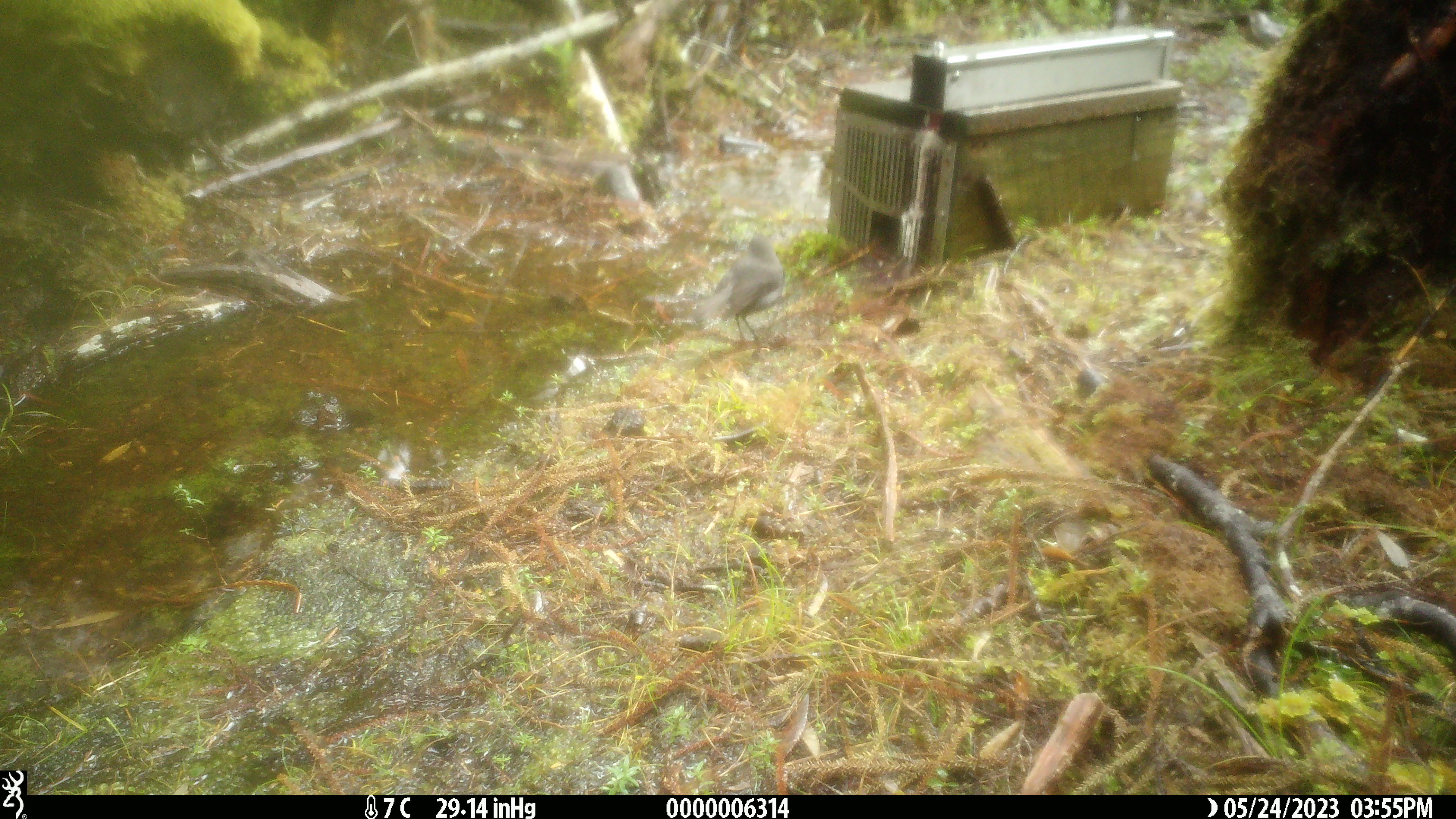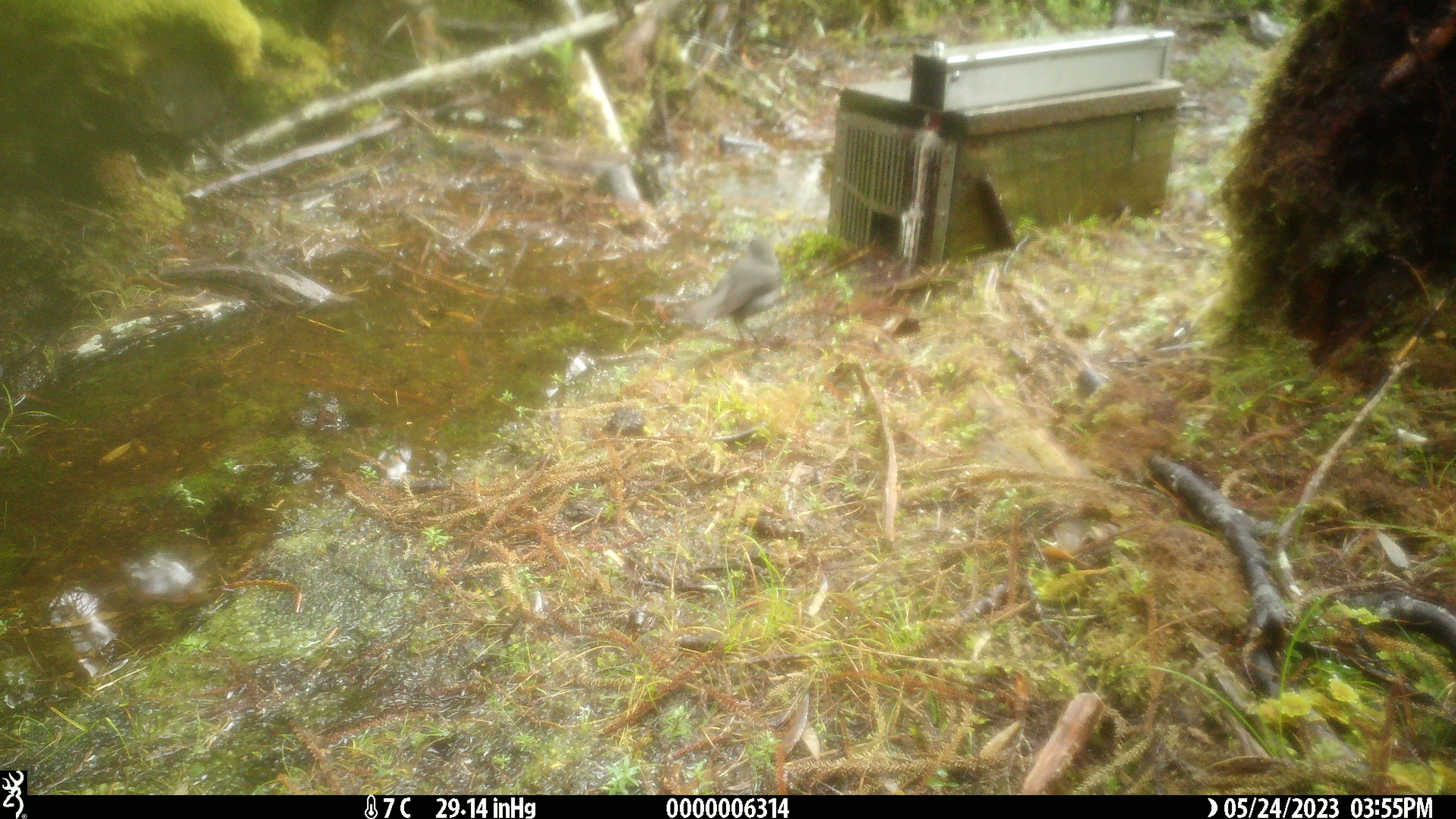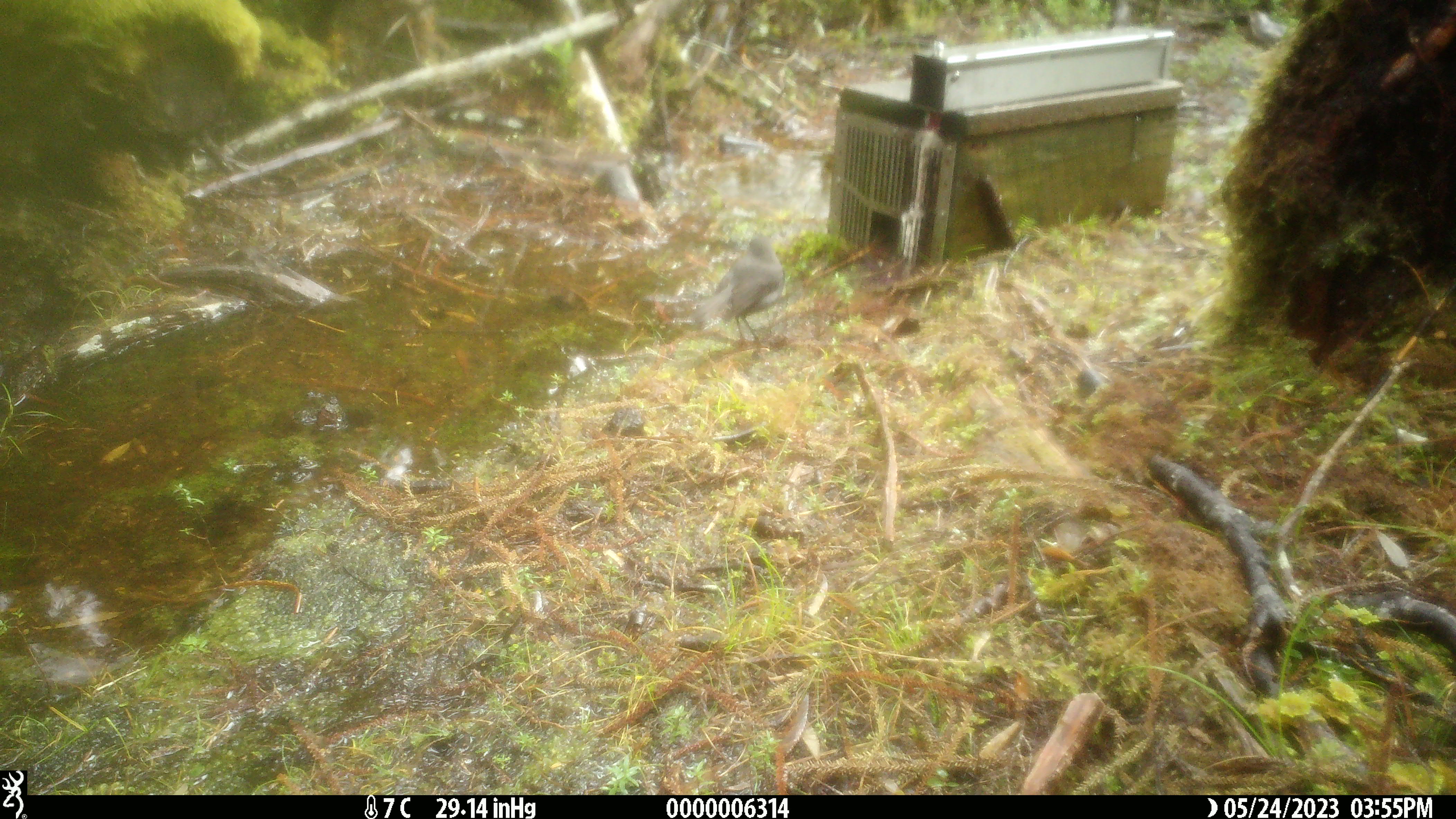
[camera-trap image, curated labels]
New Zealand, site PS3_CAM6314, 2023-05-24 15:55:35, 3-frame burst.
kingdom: Animalia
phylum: Chordata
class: Aves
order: Passeriformes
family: Petroicidae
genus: Petroica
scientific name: Petroica australis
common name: new zealand robin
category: robin